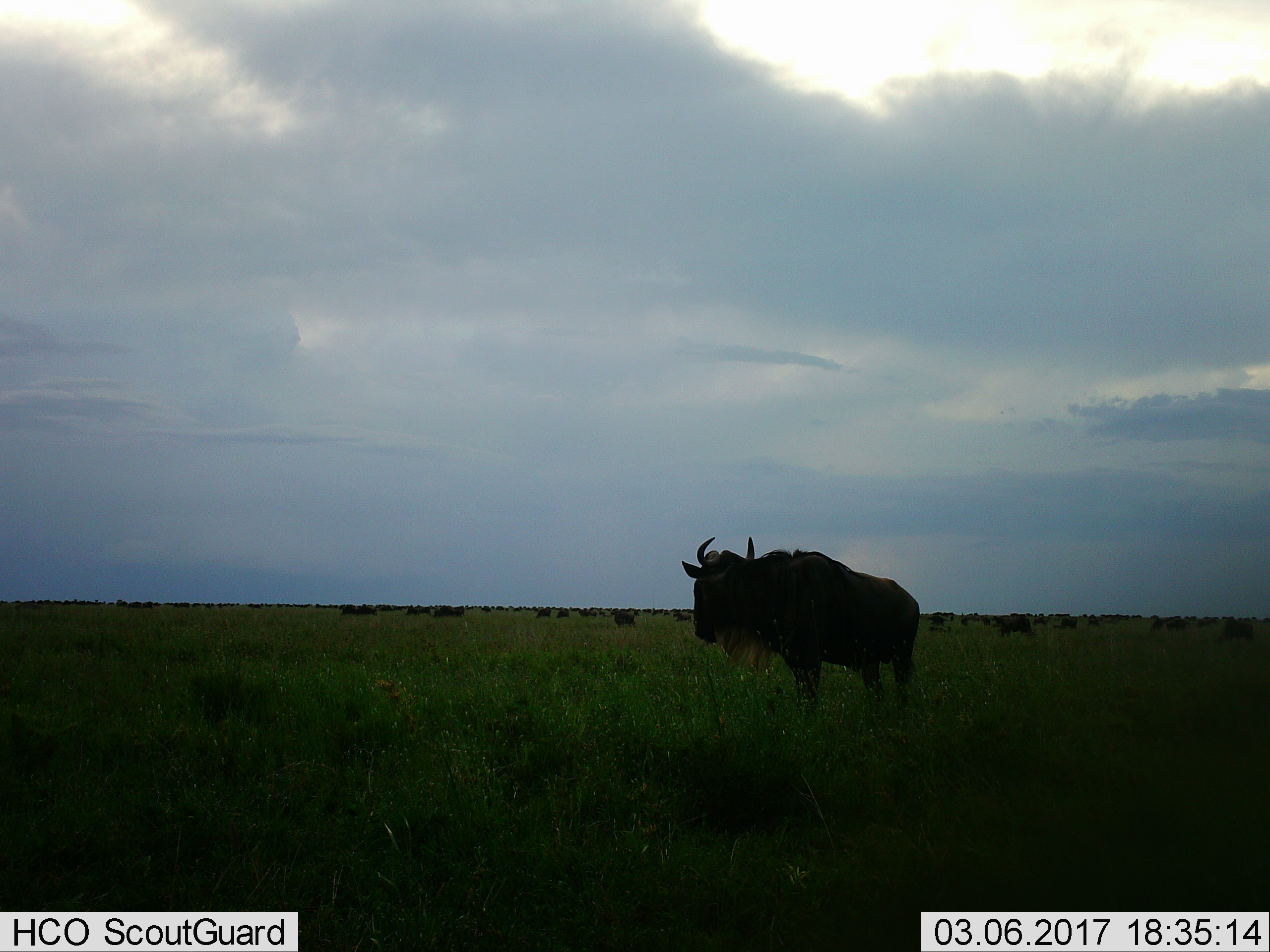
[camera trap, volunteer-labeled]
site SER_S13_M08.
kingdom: Animalia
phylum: Chordata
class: Mammalia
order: Artiodactyla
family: Bovidae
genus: Connochaetes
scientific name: Connochaetes taurinus taurinus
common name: blue wildebeest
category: wildebeestblue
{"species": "wildebeestblue (blue wildebeest) (Connochaetes taurinus taurinus)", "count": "11-50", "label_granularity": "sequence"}